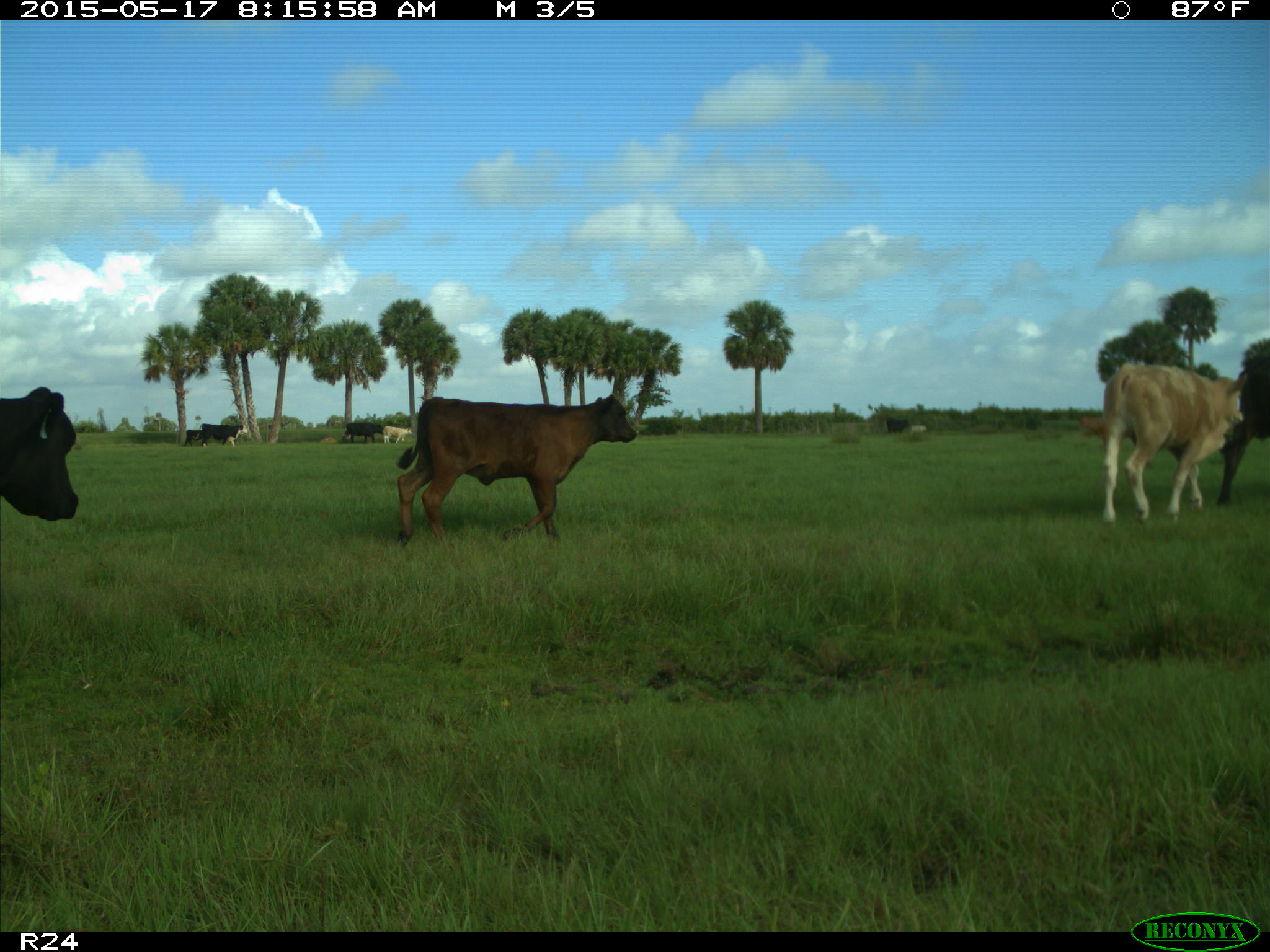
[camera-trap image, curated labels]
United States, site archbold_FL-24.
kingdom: Animalia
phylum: Chordata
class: Mammalia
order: Artiodactyla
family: Bovidae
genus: Bos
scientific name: Bos taurus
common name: domestic cow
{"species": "Bos taurus (domestic cow)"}